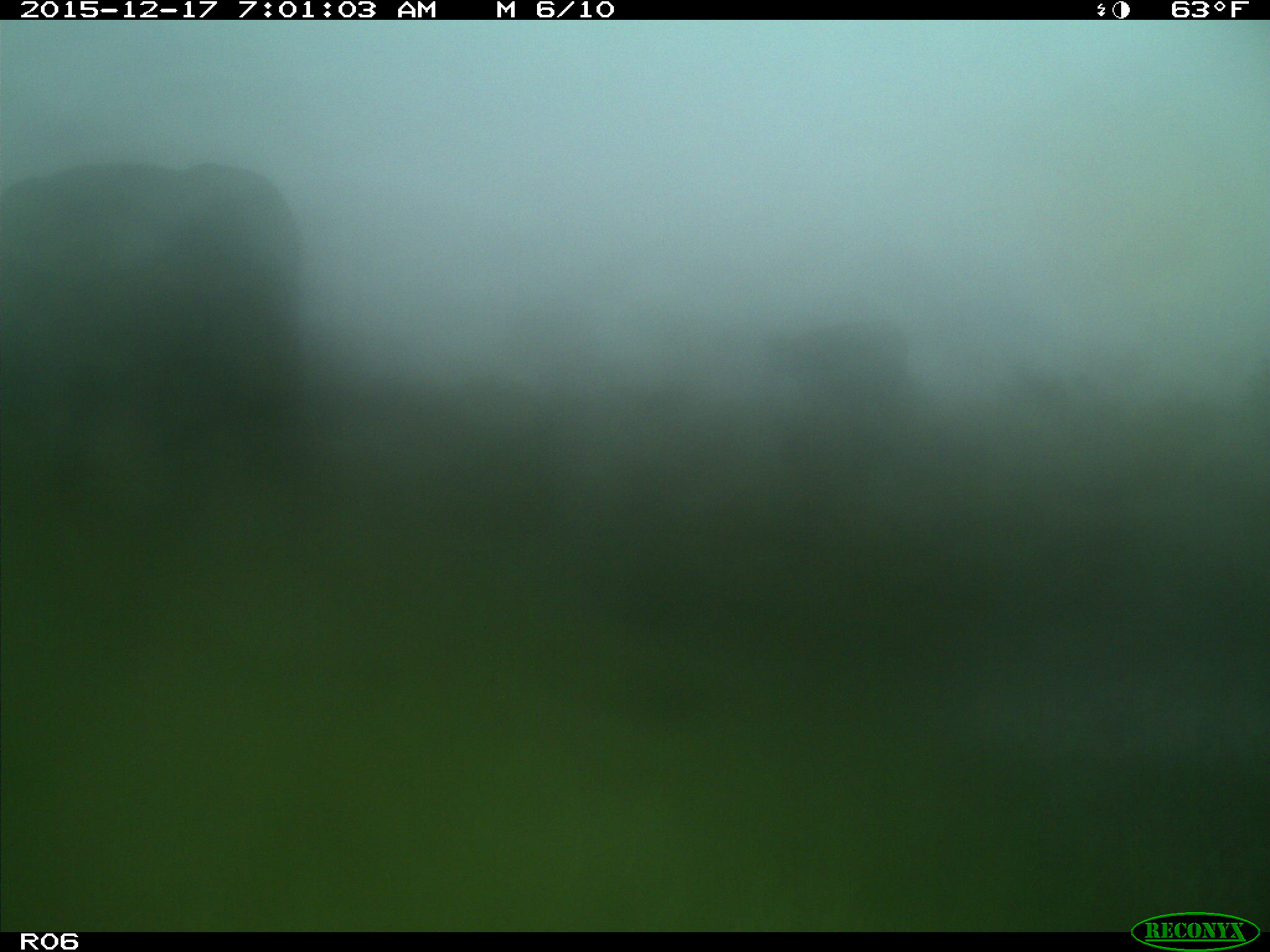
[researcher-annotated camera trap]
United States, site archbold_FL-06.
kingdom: Animalia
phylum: Chordata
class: Mammalia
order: Artiodactyla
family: Bovidae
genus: Bos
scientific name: Bos taurus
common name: domestic cow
Bos taurus (domestic cow).